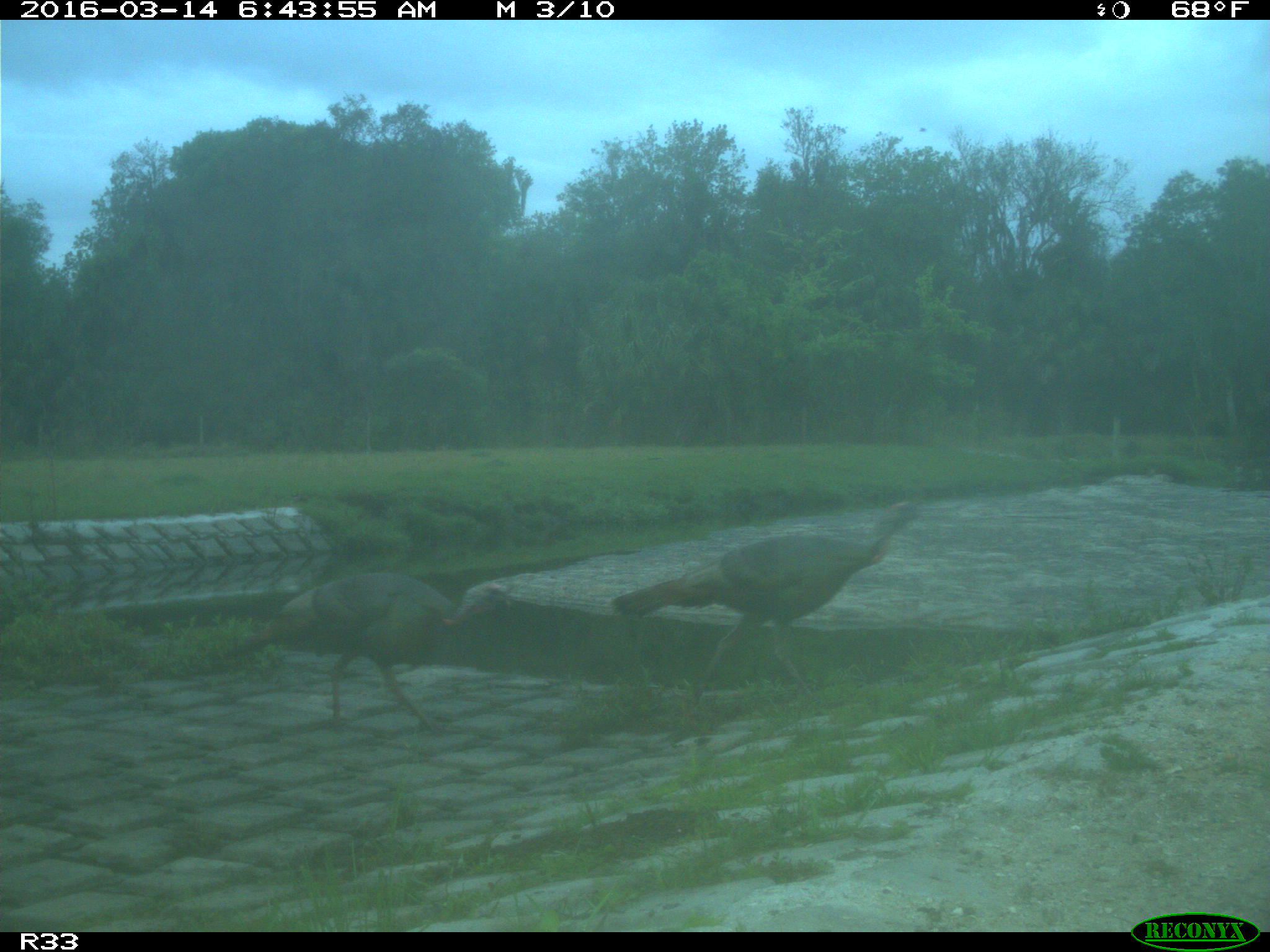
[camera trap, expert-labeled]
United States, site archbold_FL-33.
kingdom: Animalia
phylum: Chordata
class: Aves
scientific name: Aves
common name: birds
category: unidentified bird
Unidentified bird (birds) (Aves).